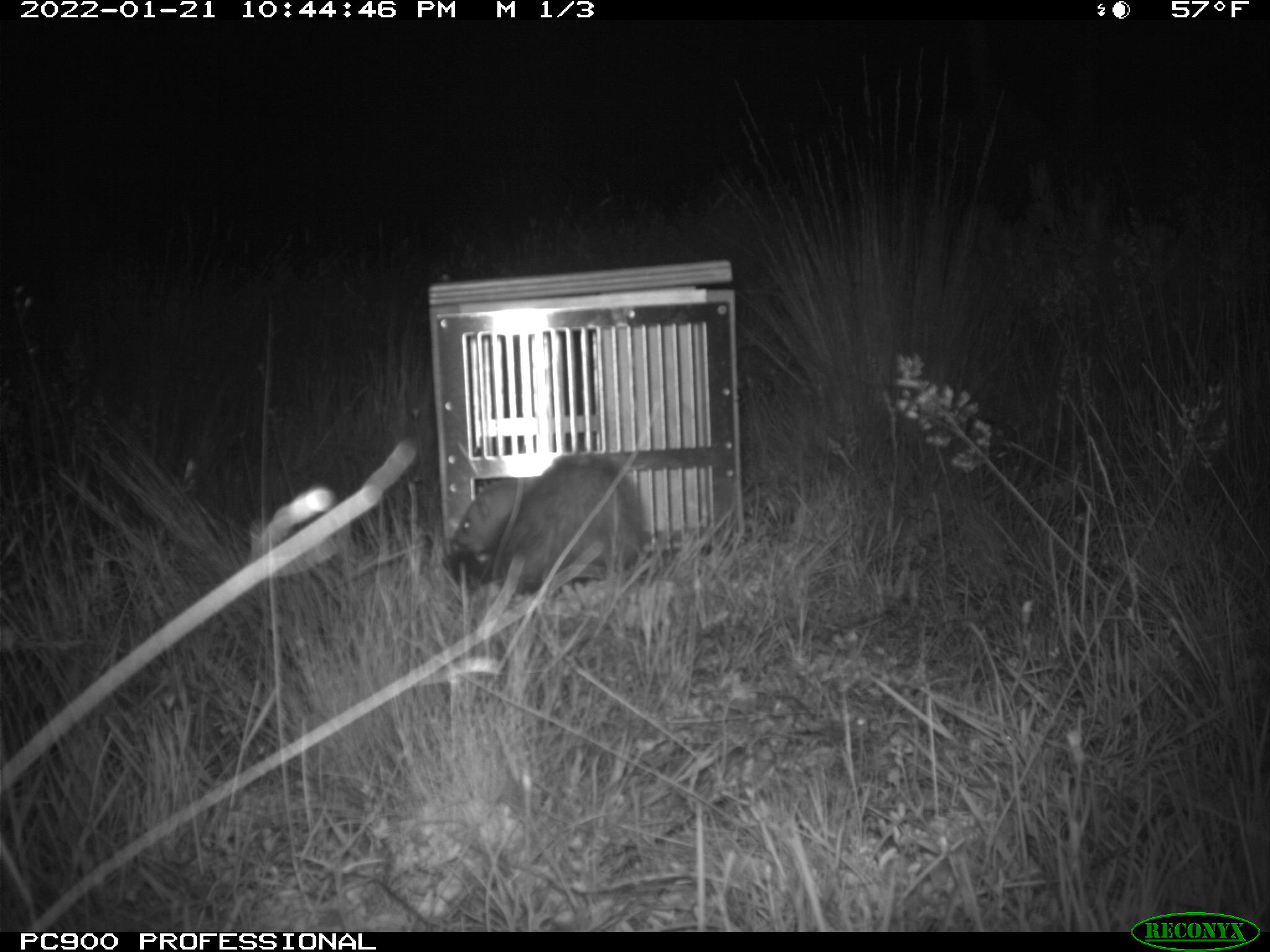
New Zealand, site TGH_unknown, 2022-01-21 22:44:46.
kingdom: Animalia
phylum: Chordata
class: Mammalia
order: Carnivora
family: Mustelidae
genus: Mustela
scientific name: Mustela furo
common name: ferret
Ferret (Mustela furo).